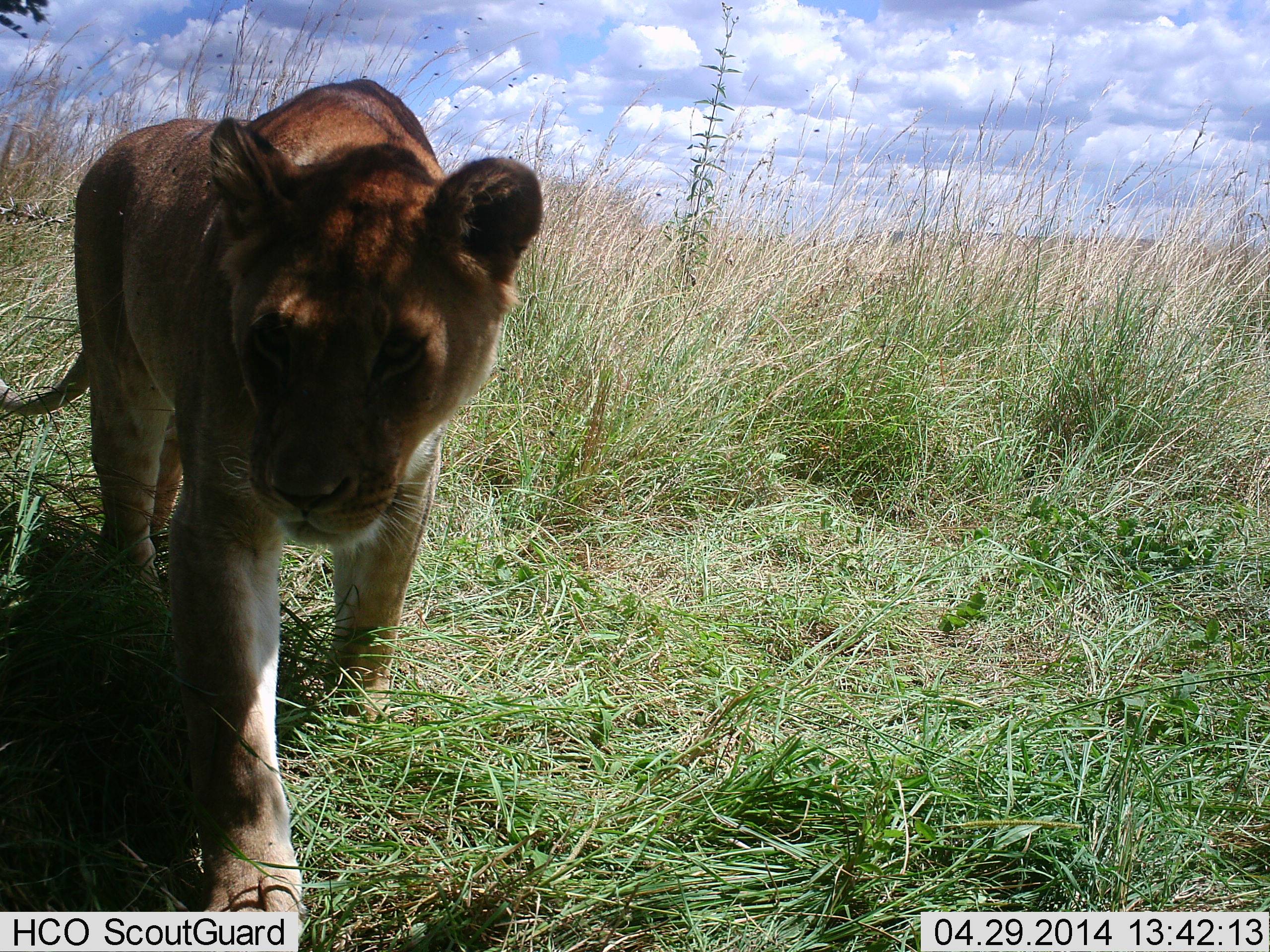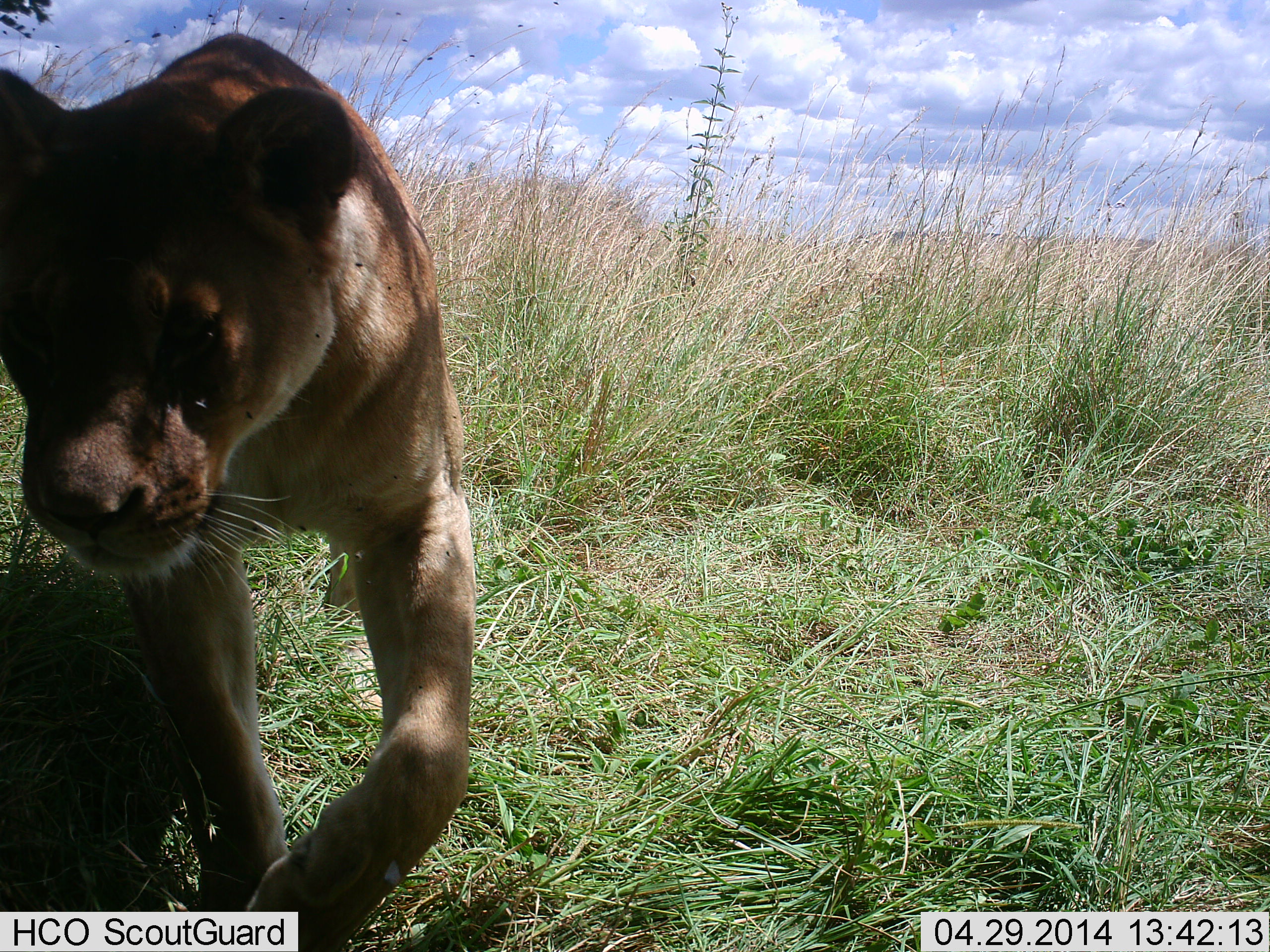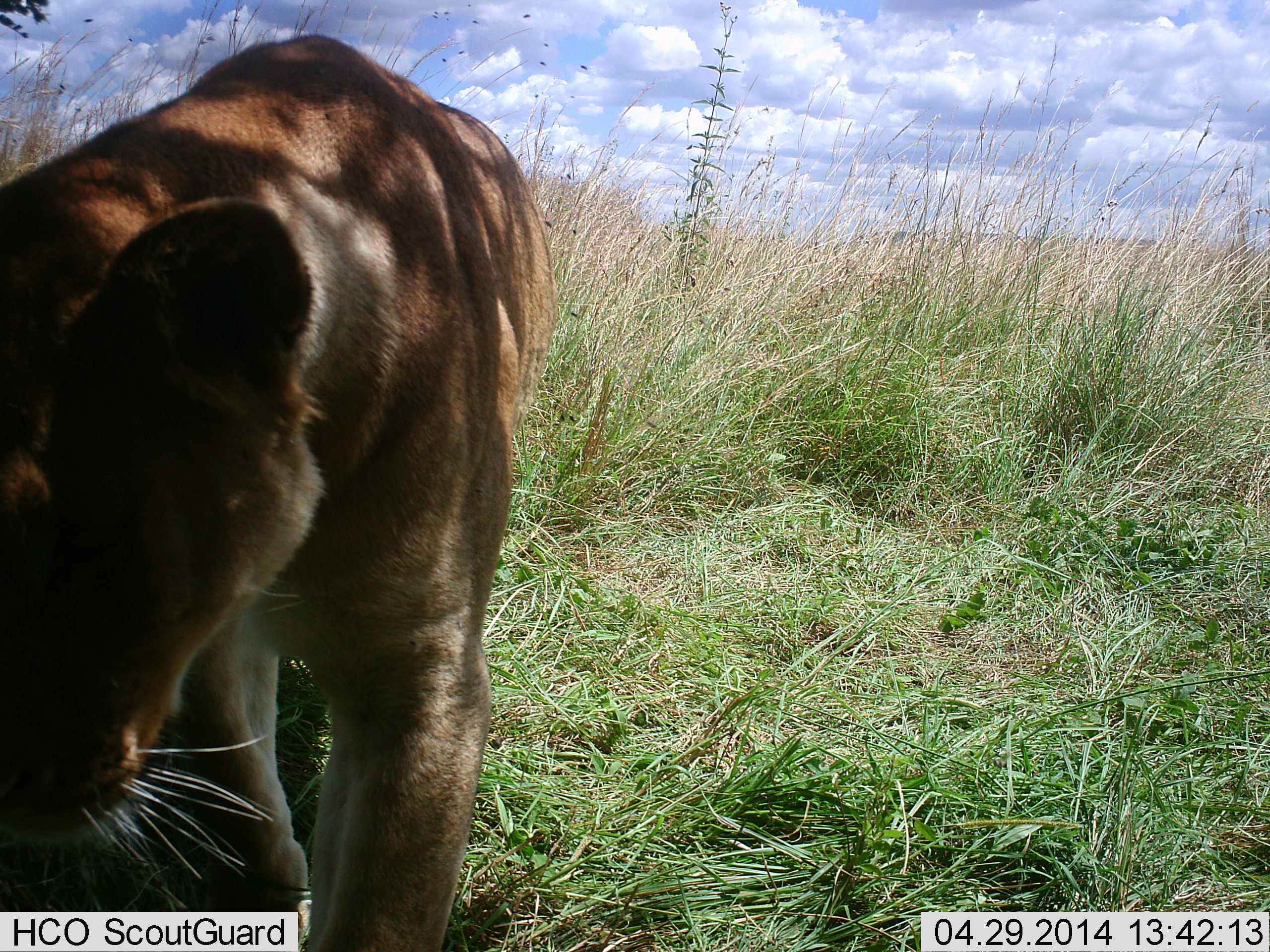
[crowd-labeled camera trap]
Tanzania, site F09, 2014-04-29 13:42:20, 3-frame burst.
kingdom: Animalia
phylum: Chordata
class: Mammalia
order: Carnivora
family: Felidae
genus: Panthera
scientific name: Panthera leo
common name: lion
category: lionfemale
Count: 1.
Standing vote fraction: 10%.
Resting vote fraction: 0%.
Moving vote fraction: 100%.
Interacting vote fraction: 0%.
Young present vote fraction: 0%.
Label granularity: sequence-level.